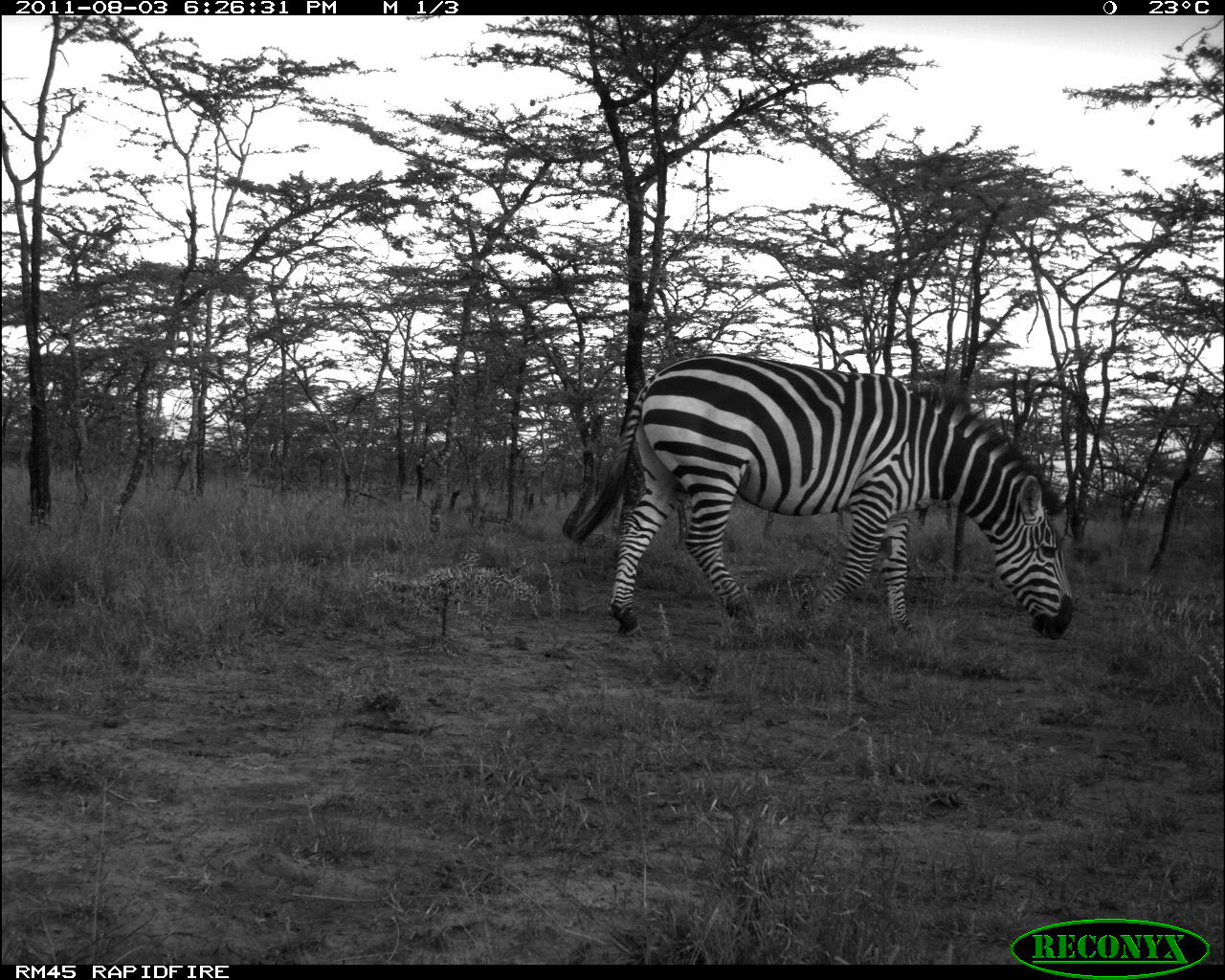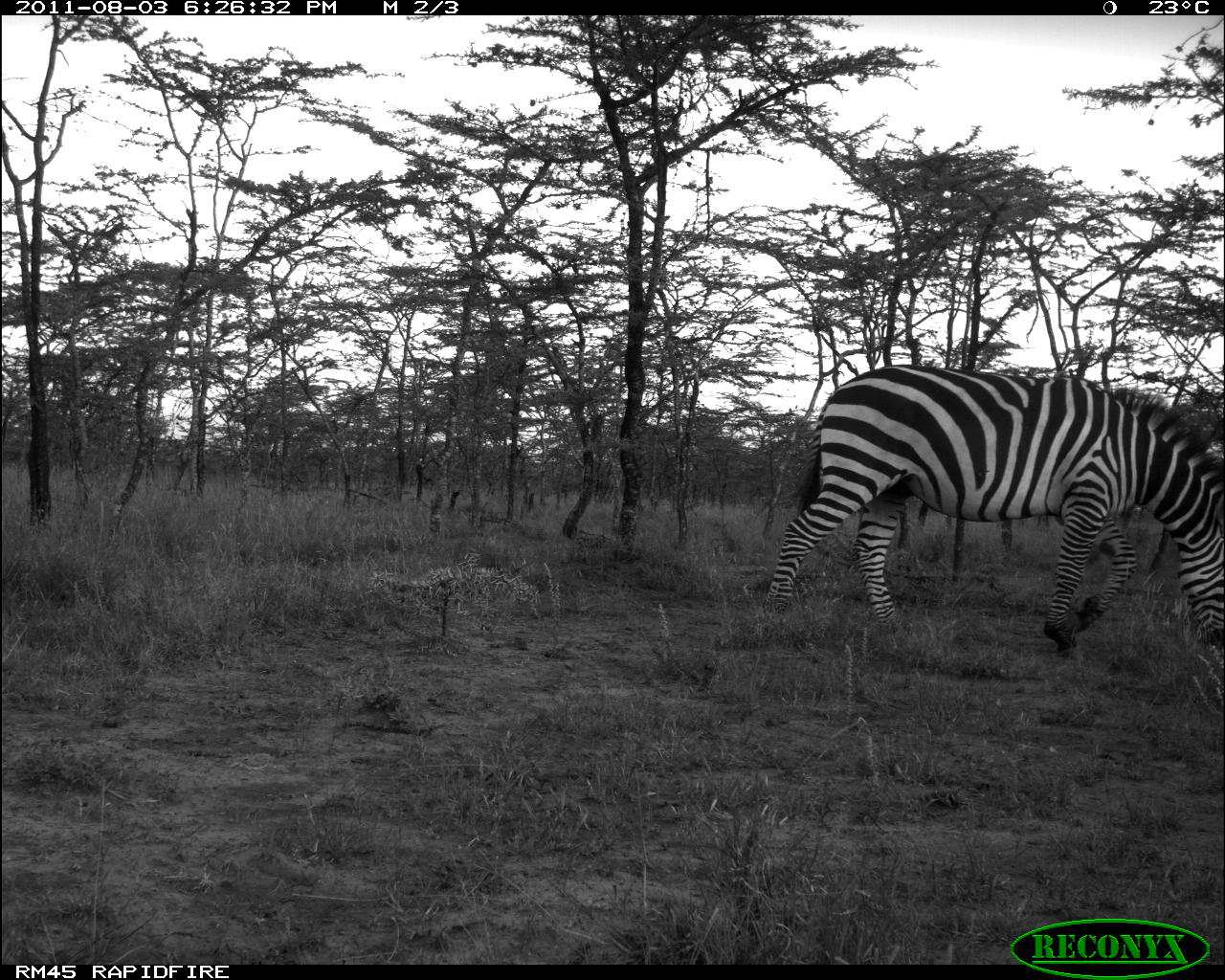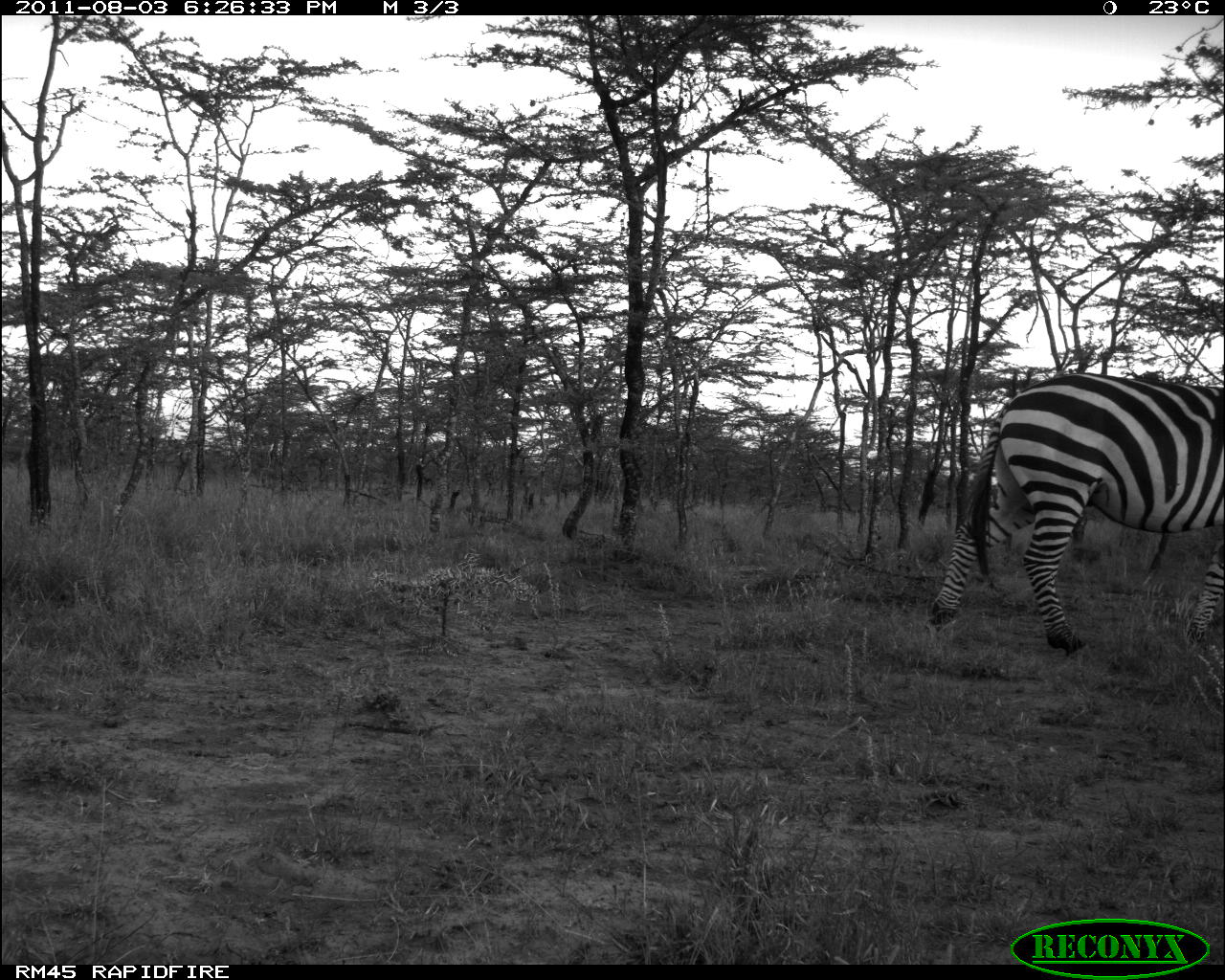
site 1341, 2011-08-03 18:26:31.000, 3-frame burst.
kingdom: Animalia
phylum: Chordata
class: Mammalia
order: Perissodactyla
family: Equidae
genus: Equus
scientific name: Equus quagga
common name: plains zebra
Equus quagga (plains zebra), count 1.